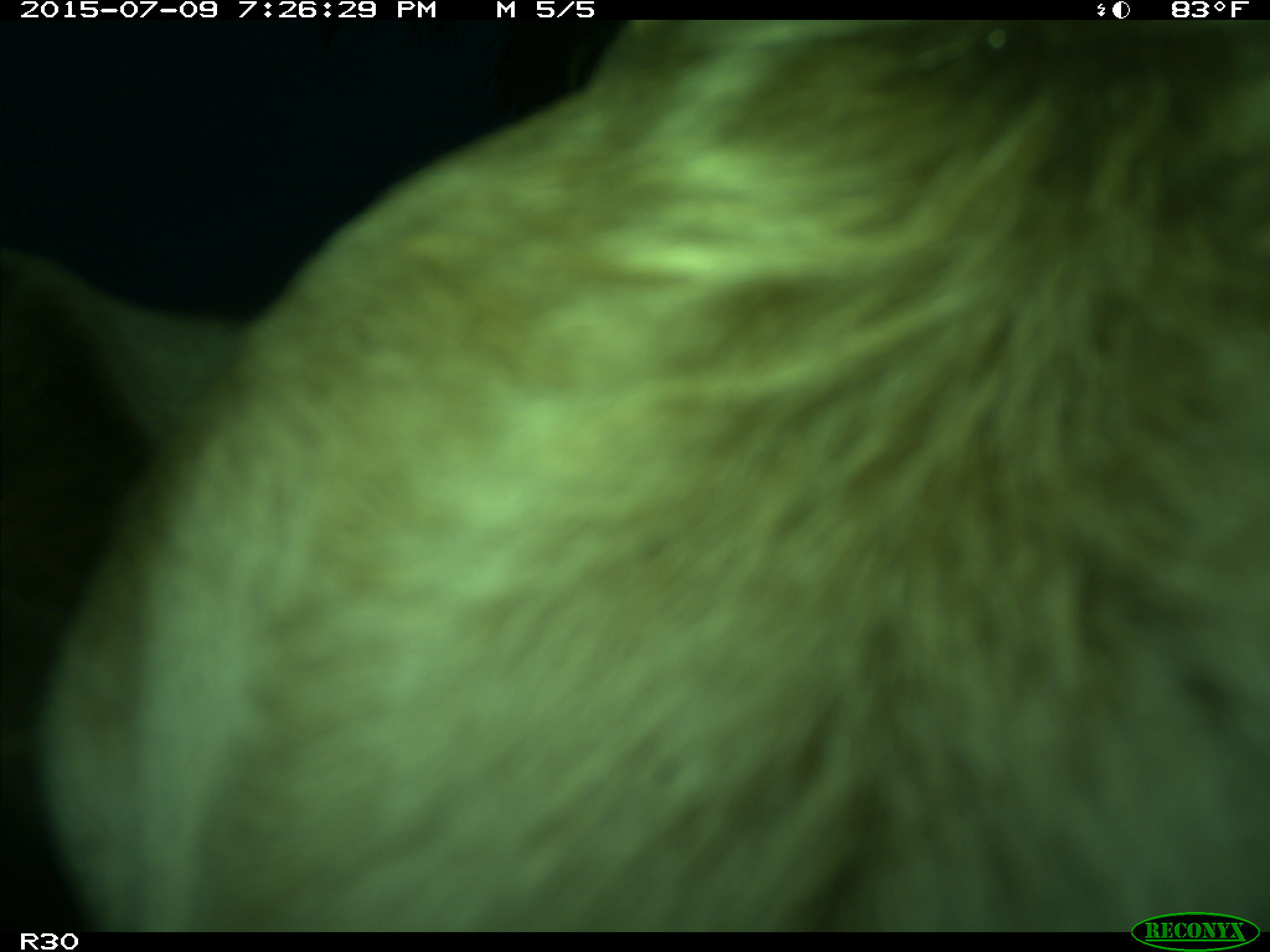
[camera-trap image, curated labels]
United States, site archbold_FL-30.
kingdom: Animalia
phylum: Chordata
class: Mammalia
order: Artiodactyla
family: Bovidae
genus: Bos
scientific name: Bos taurus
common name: domestic cow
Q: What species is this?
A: Bos taurus (domestic cow).